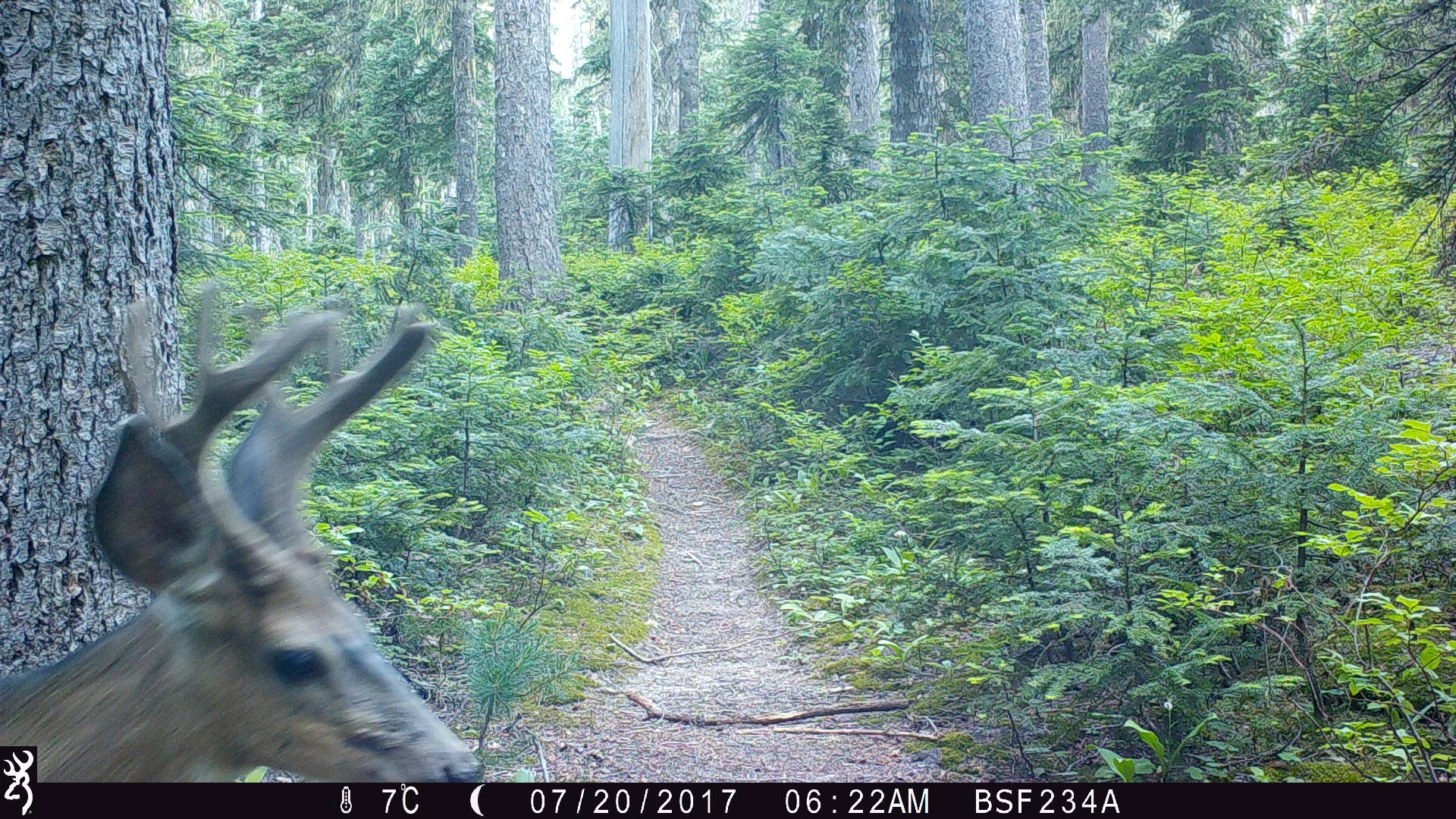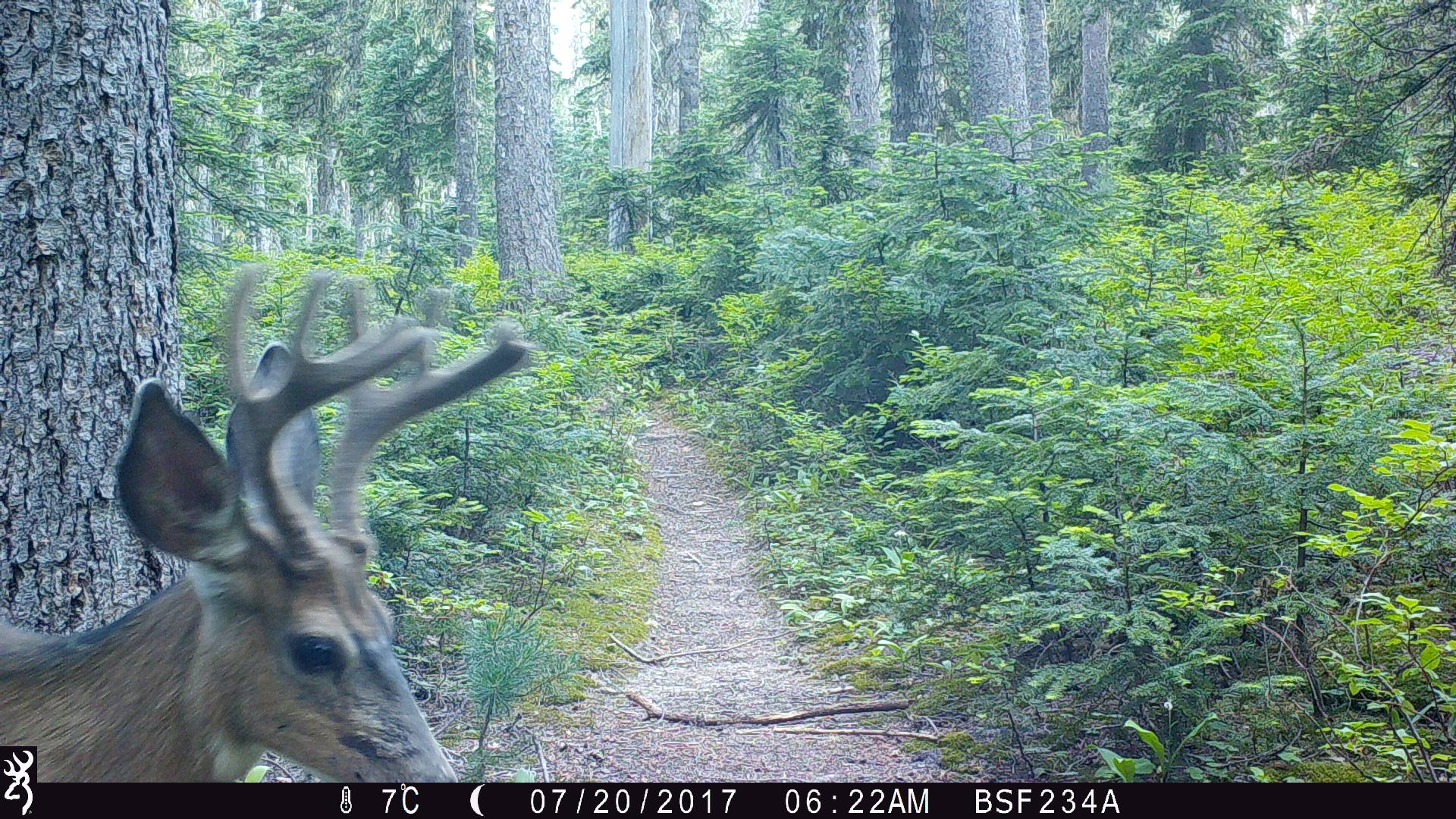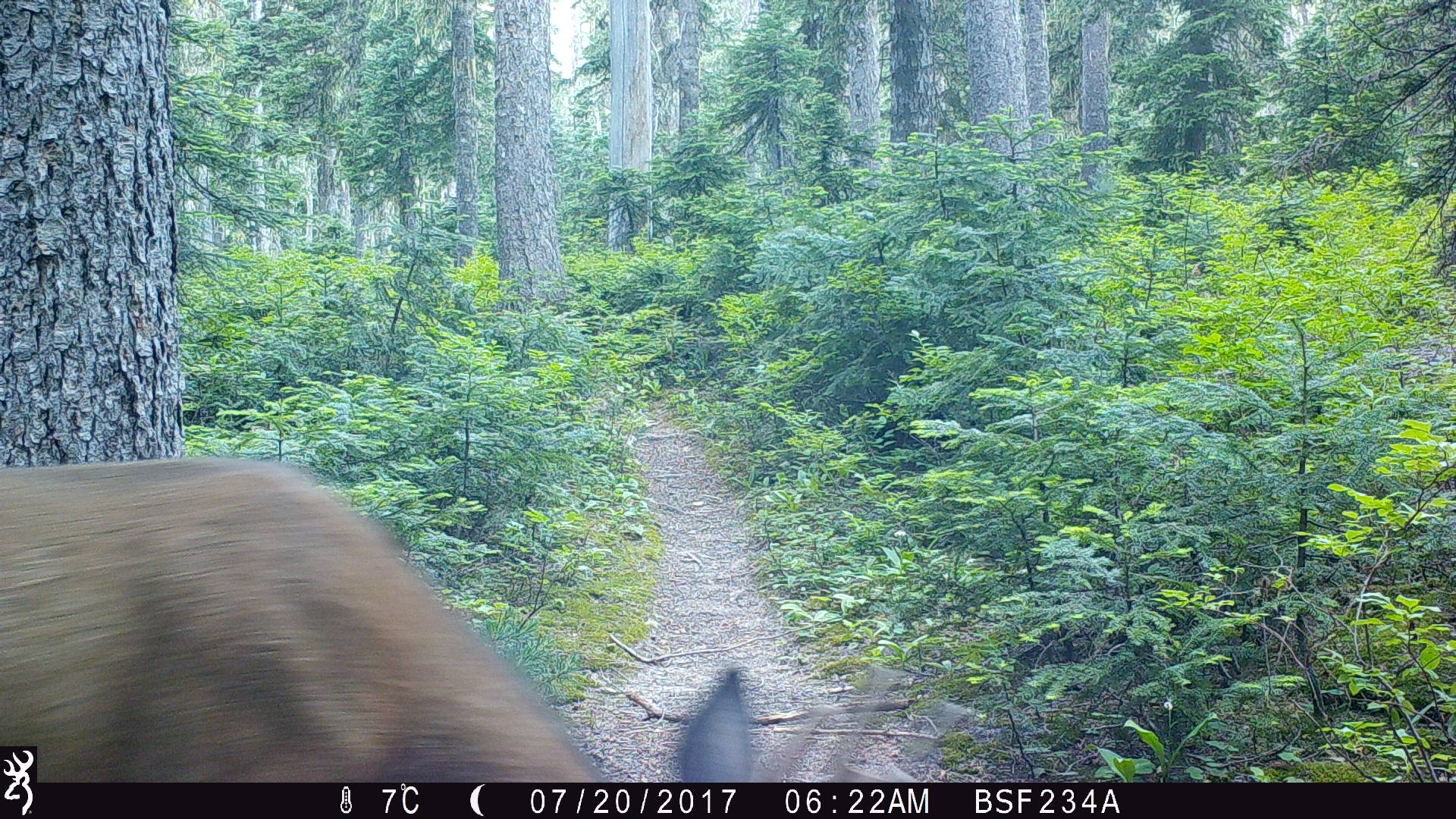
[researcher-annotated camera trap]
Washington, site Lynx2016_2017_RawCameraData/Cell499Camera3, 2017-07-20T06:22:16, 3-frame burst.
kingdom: Animalia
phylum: Chordata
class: Mammalia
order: Artiodactyla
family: Cervidae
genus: Odocoileus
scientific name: Odocoileus hemionus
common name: mule deer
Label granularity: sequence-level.